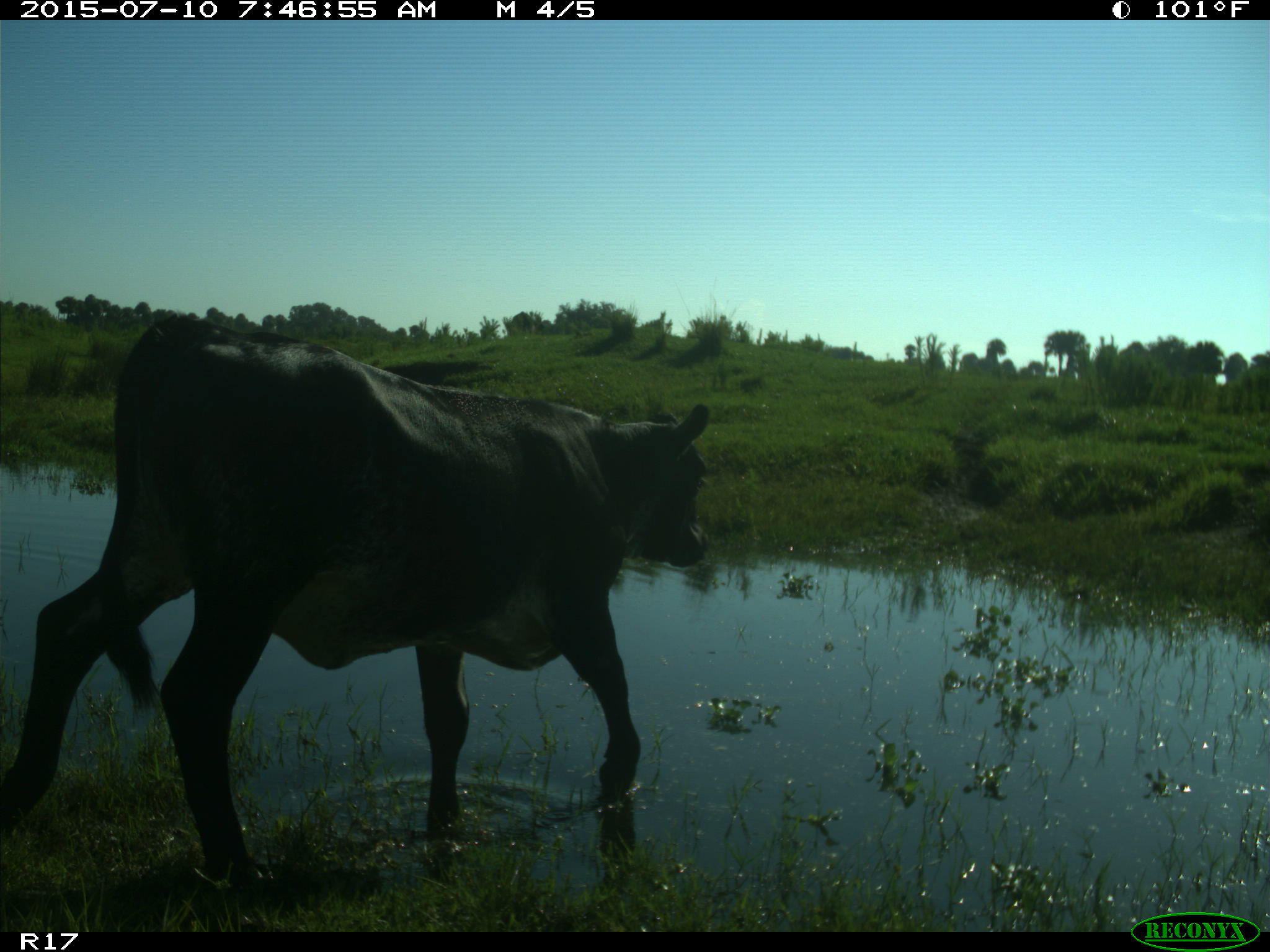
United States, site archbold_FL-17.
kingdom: Animalia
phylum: Chordata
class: Mammalia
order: Artiodactyla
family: Bovidae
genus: Bos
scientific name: Bos taurus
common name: domestic cow